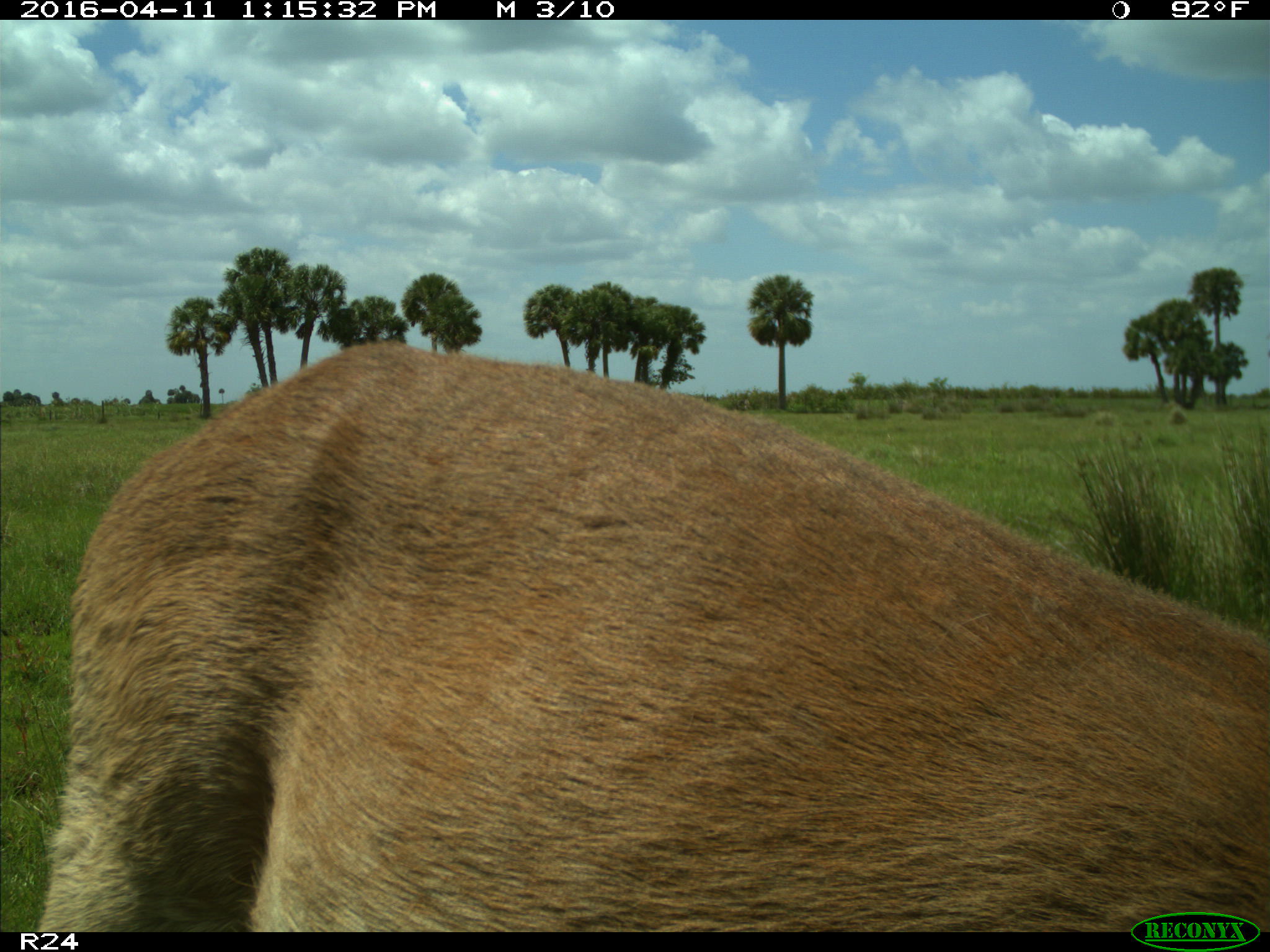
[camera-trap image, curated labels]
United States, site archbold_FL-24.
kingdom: Animalia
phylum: Chordata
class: Mammalia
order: Artiodactyla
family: Cervidae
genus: Odocoileus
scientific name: Odocoileus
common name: deer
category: unidentified deer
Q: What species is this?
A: Unidentified deer (deer) (Odocoileus).